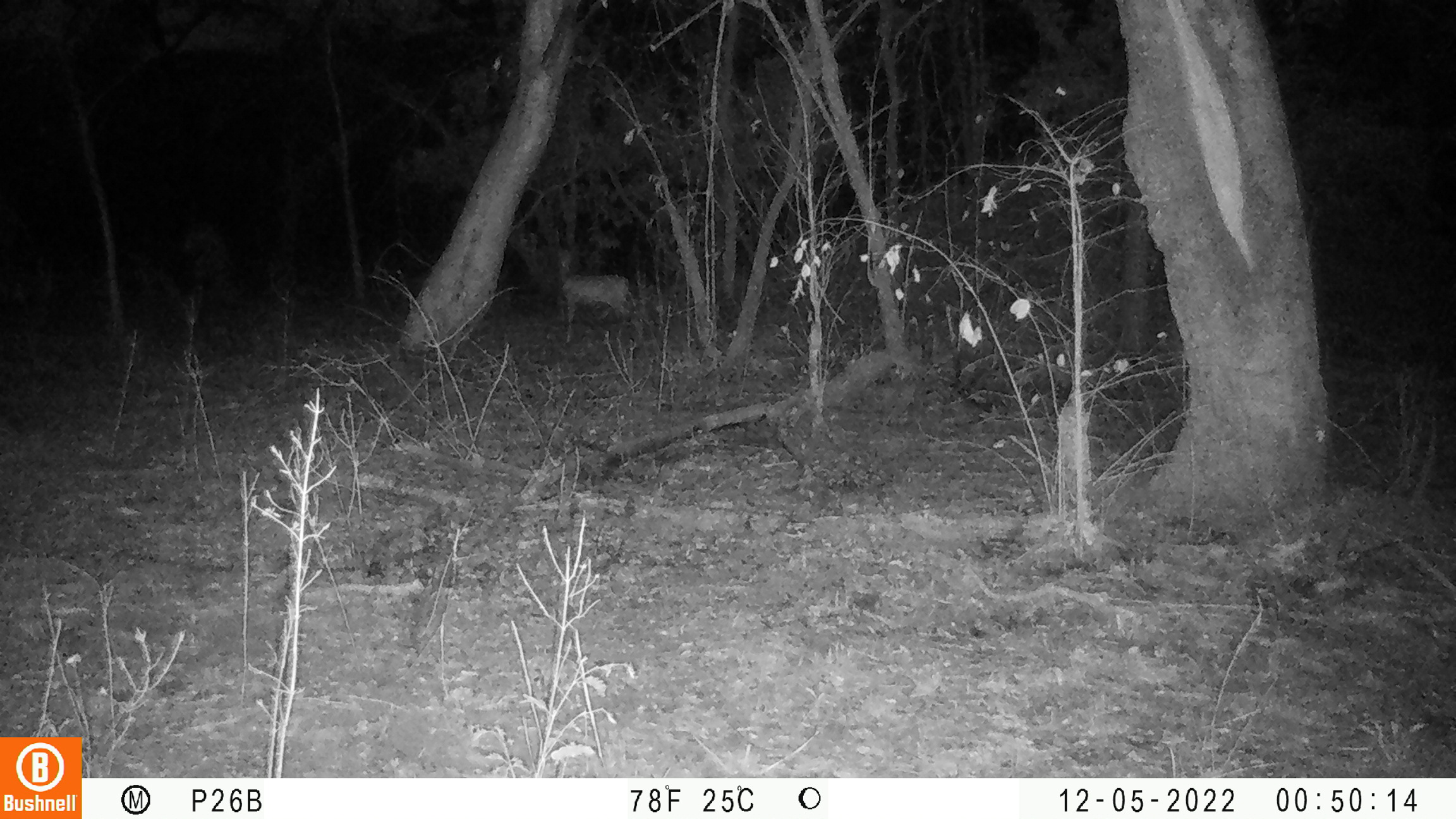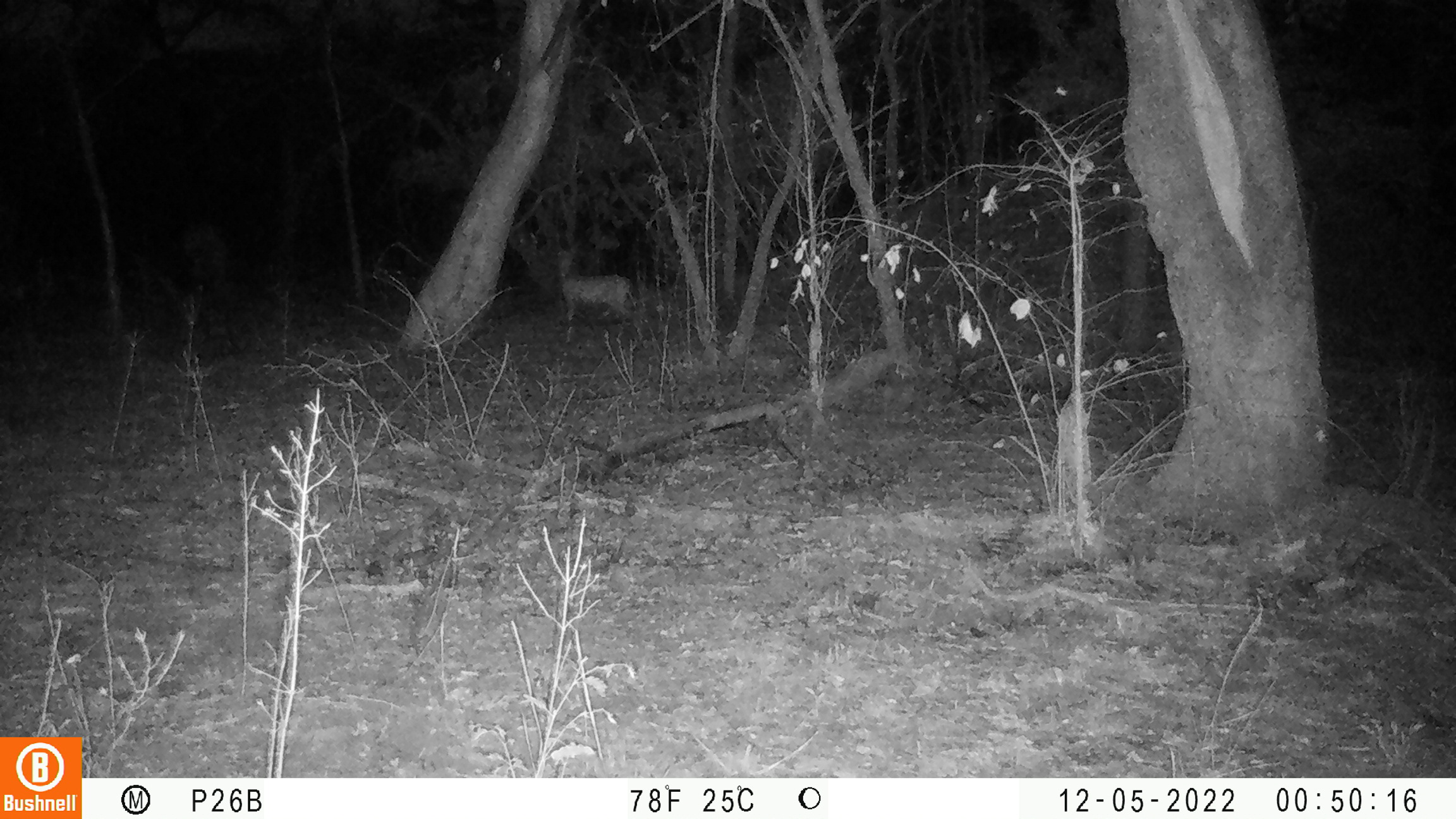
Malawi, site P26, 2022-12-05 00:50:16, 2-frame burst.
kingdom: Animalia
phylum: Chordata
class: Mammalia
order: Artiodactyla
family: Bovidae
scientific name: Antilopinae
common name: small antelope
Small antelope (Antilopinae), count 1.